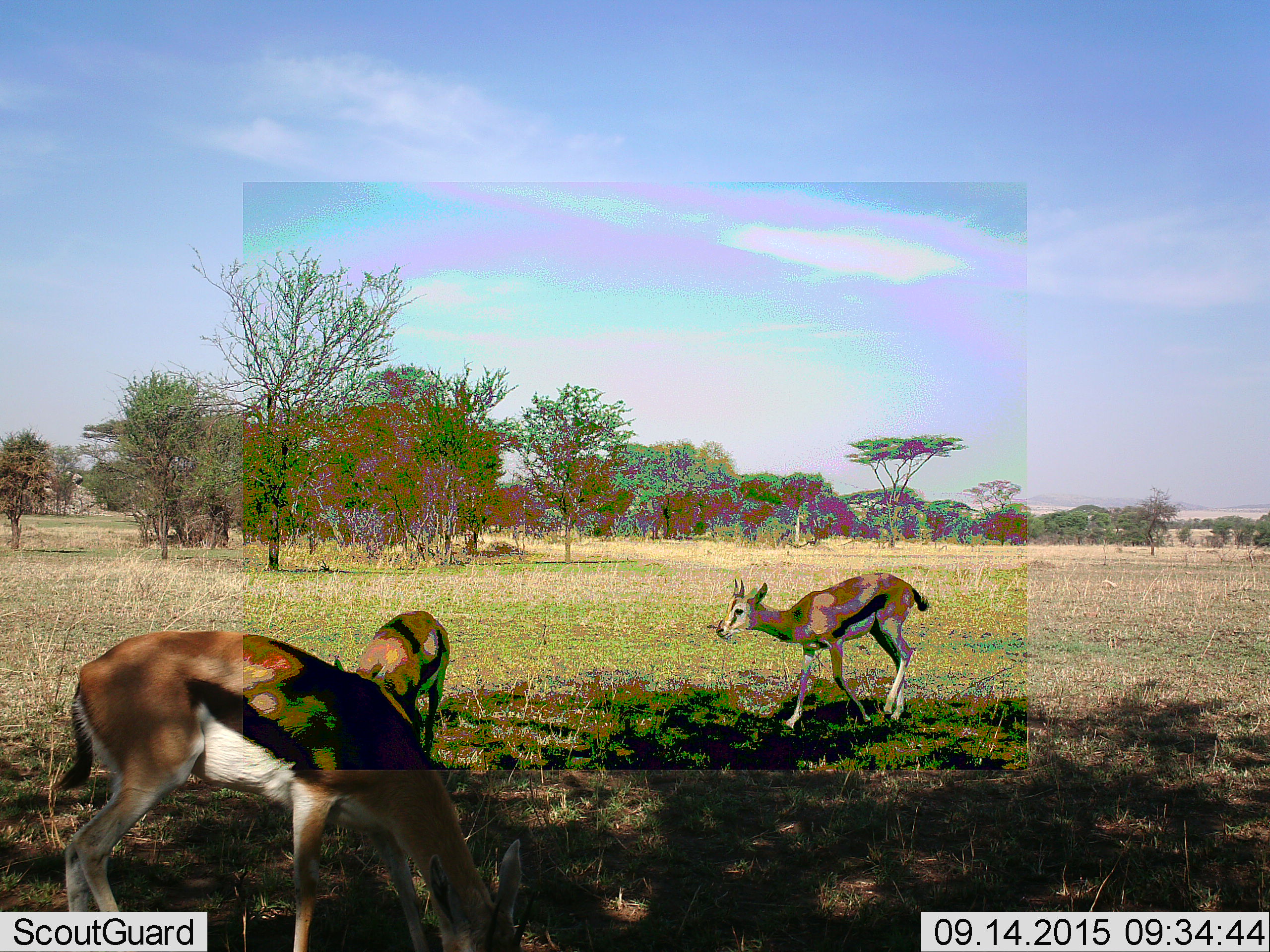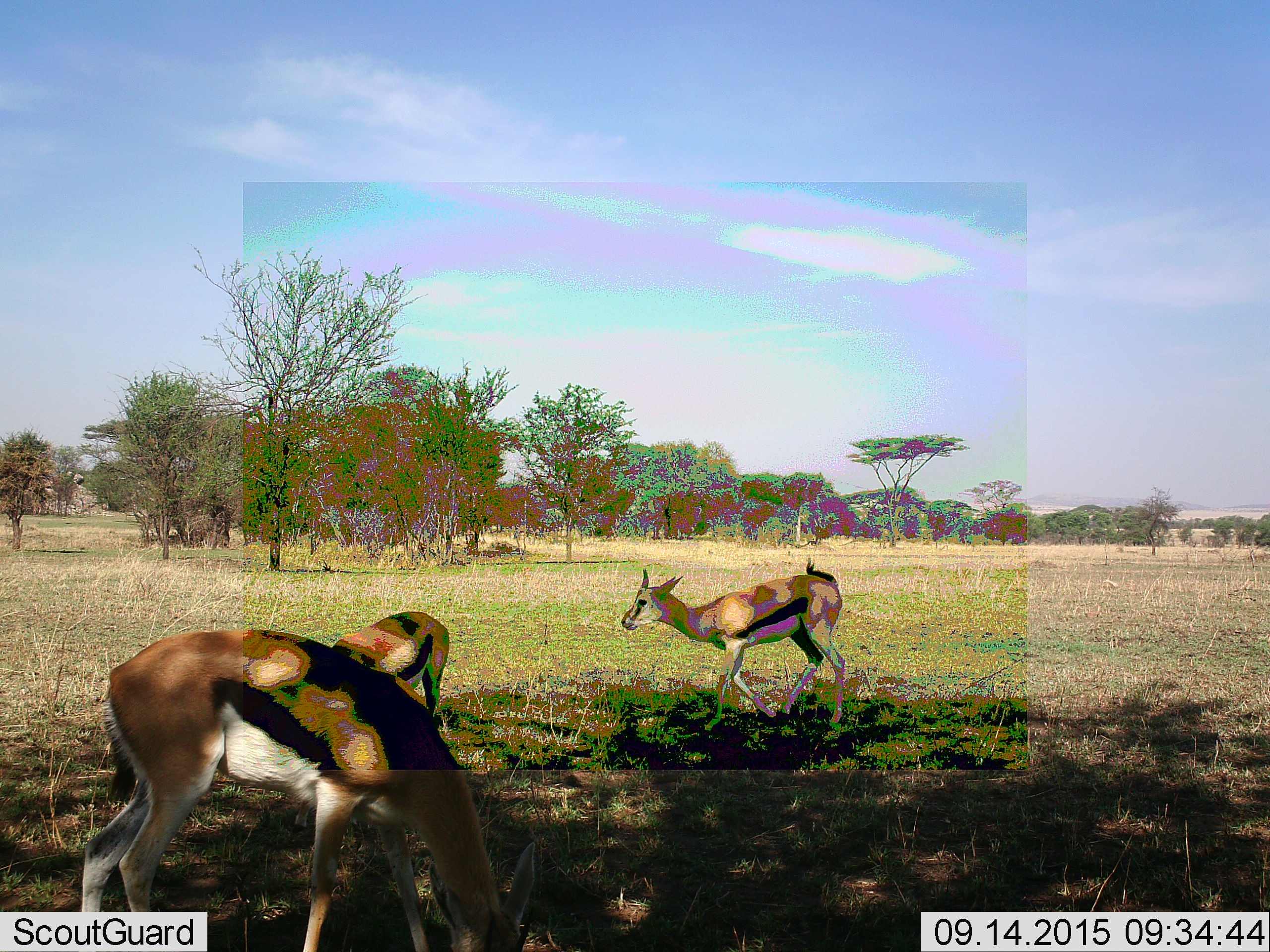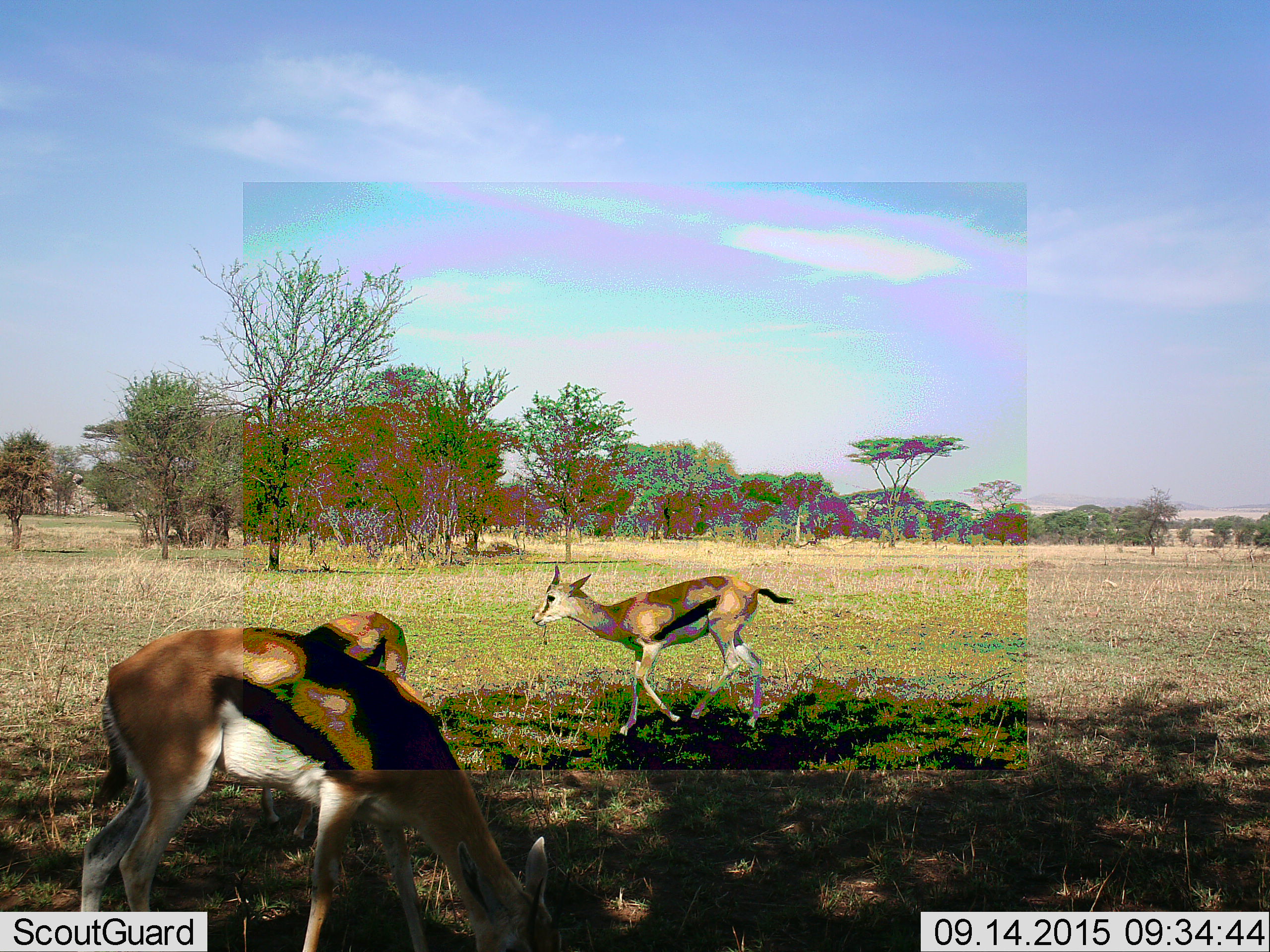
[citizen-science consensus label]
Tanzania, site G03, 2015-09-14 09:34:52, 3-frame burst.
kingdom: Animalia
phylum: Chordata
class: Mammalia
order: Artiodactyla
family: Bovidae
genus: Eudorcas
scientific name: Eudorcas thomsonii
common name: thomson's gazelle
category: gazellethomsons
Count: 3.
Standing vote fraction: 25%.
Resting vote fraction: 0%.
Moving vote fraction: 69%.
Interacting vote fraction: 0%.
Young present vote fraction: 6%.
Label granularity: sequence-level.